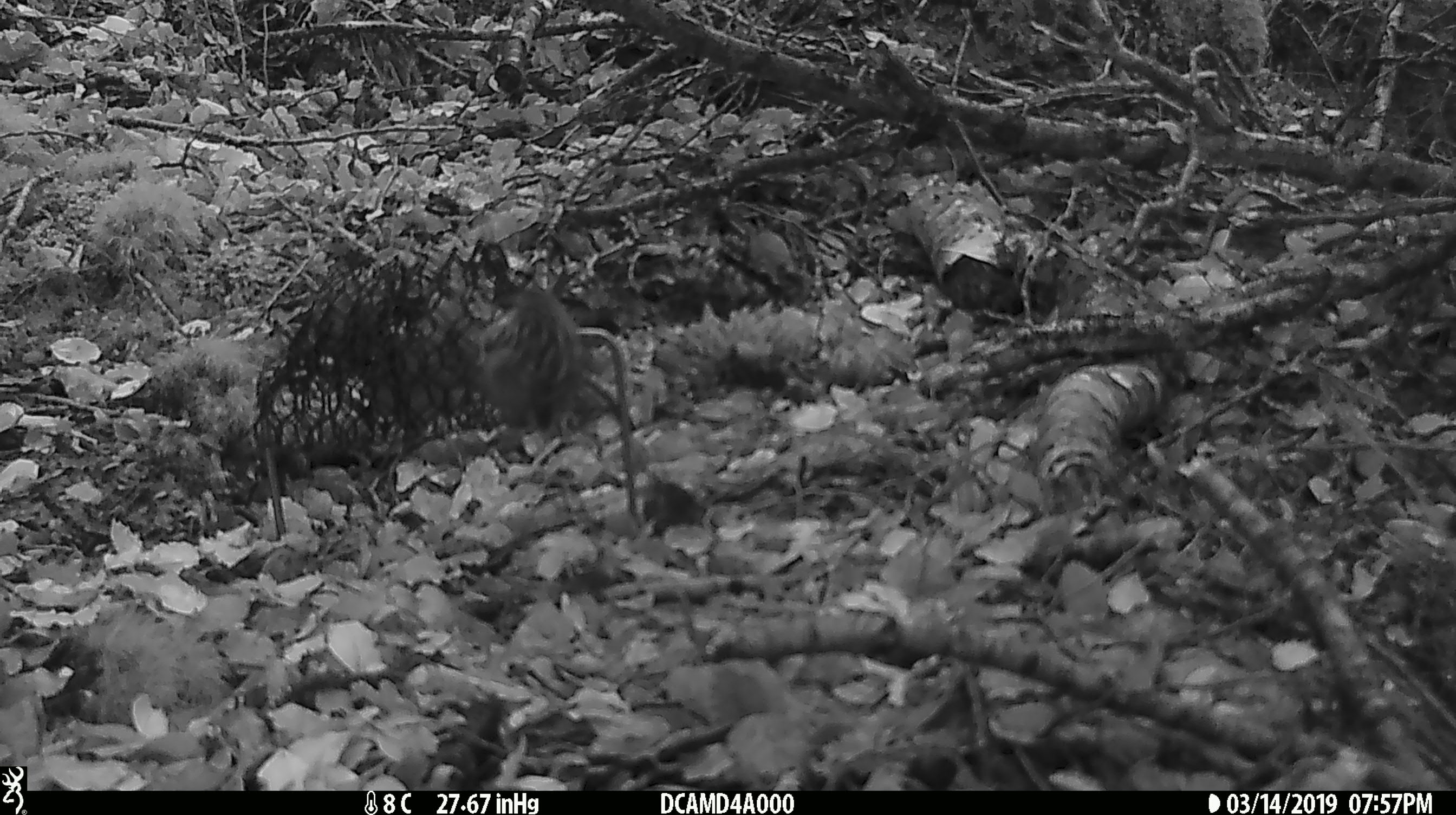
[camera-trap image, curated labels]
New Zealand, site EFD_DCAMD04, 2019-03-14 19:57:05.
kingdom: Animalia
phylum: Chordata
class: Aves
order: Passeriformes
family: Acanthisittidae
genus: Acanthisitta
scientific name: Acanthisitta chloris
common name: rifleman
Rifleman (Acanthisitta chloris).